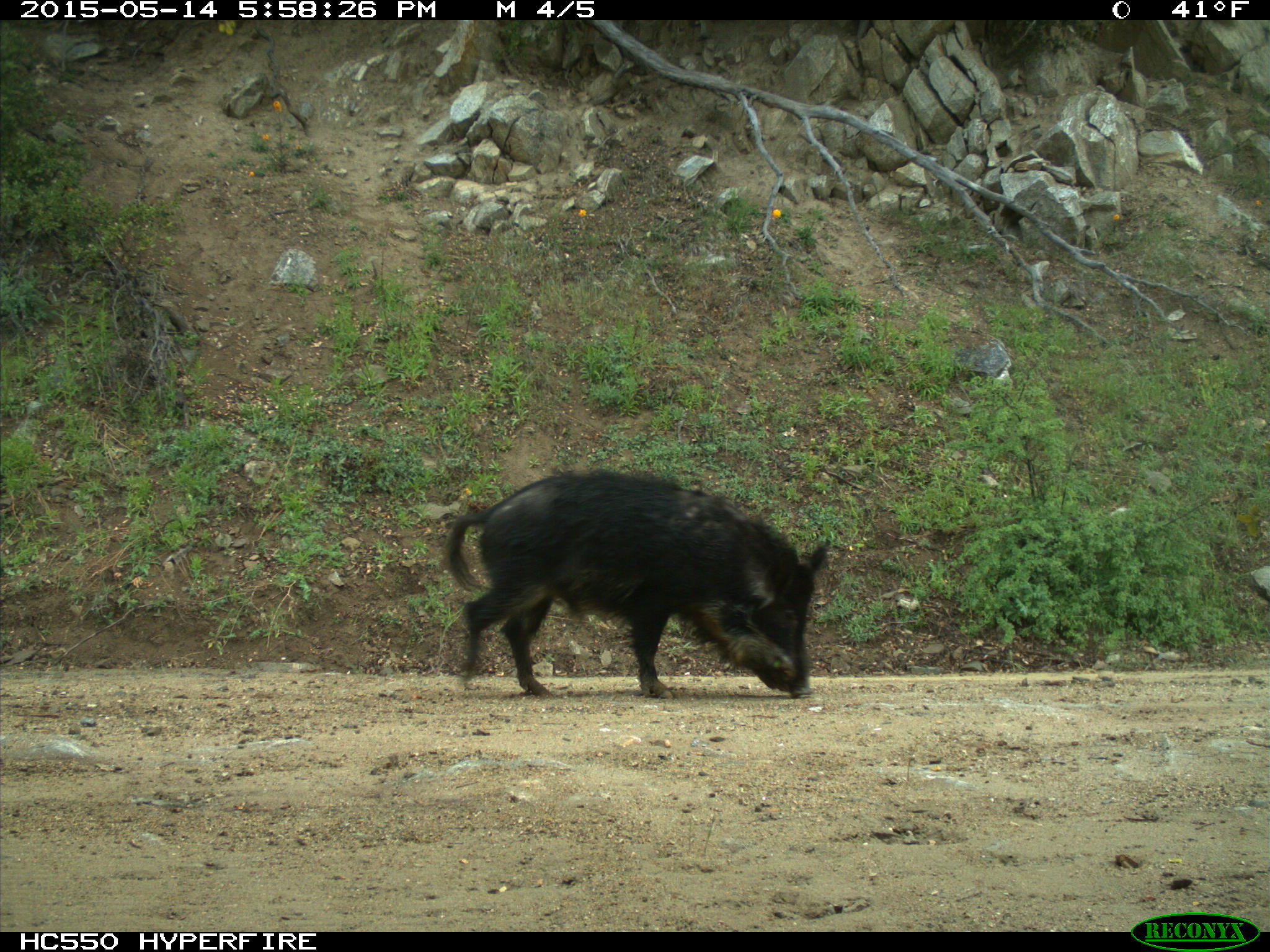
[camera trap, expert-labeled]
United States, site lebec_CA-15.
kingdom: Animalia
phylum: Chordata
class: Mammalia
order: Artiodactyla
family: Suidae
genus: Sus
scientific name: Sus scrofa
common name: wild boar